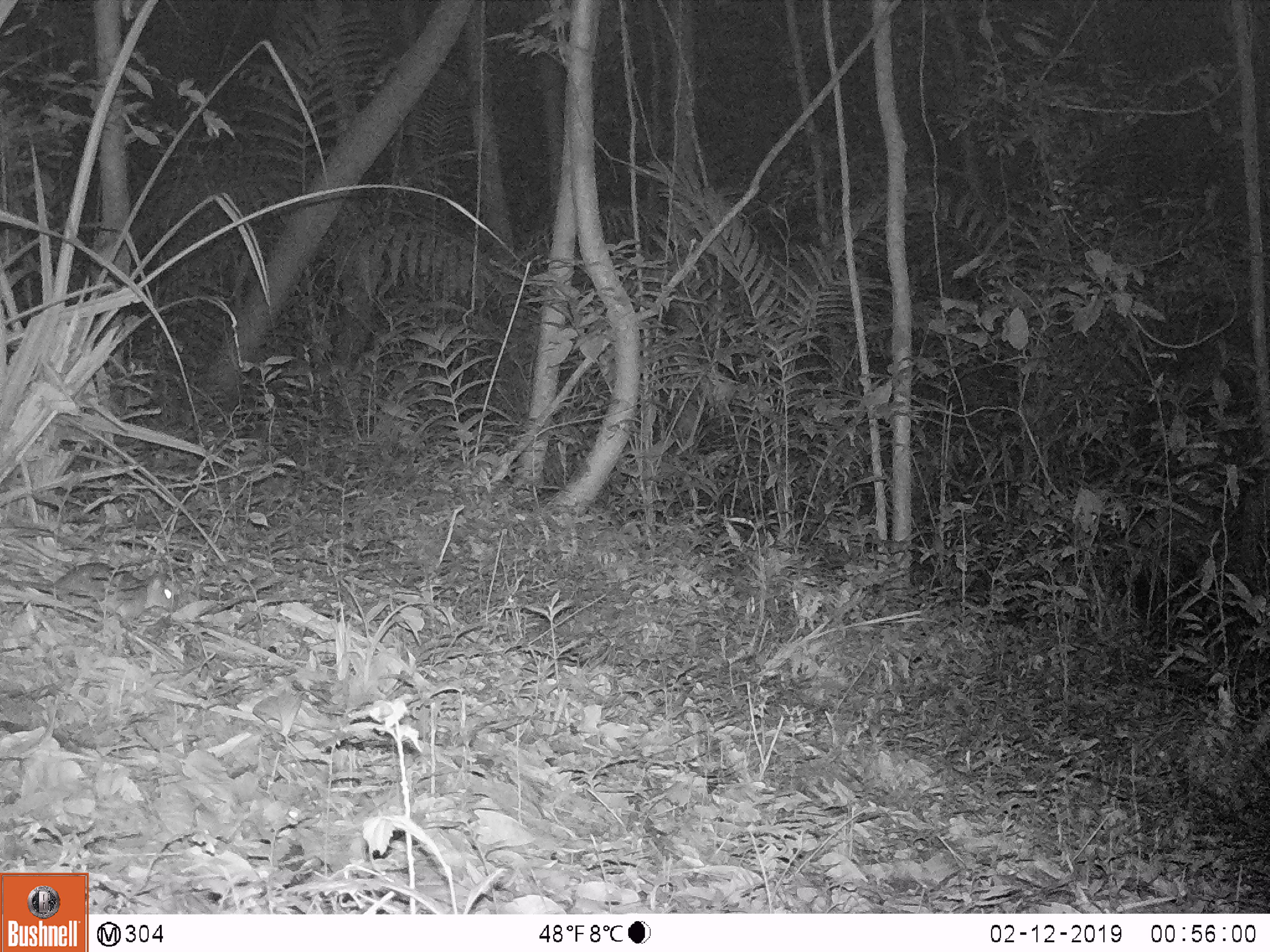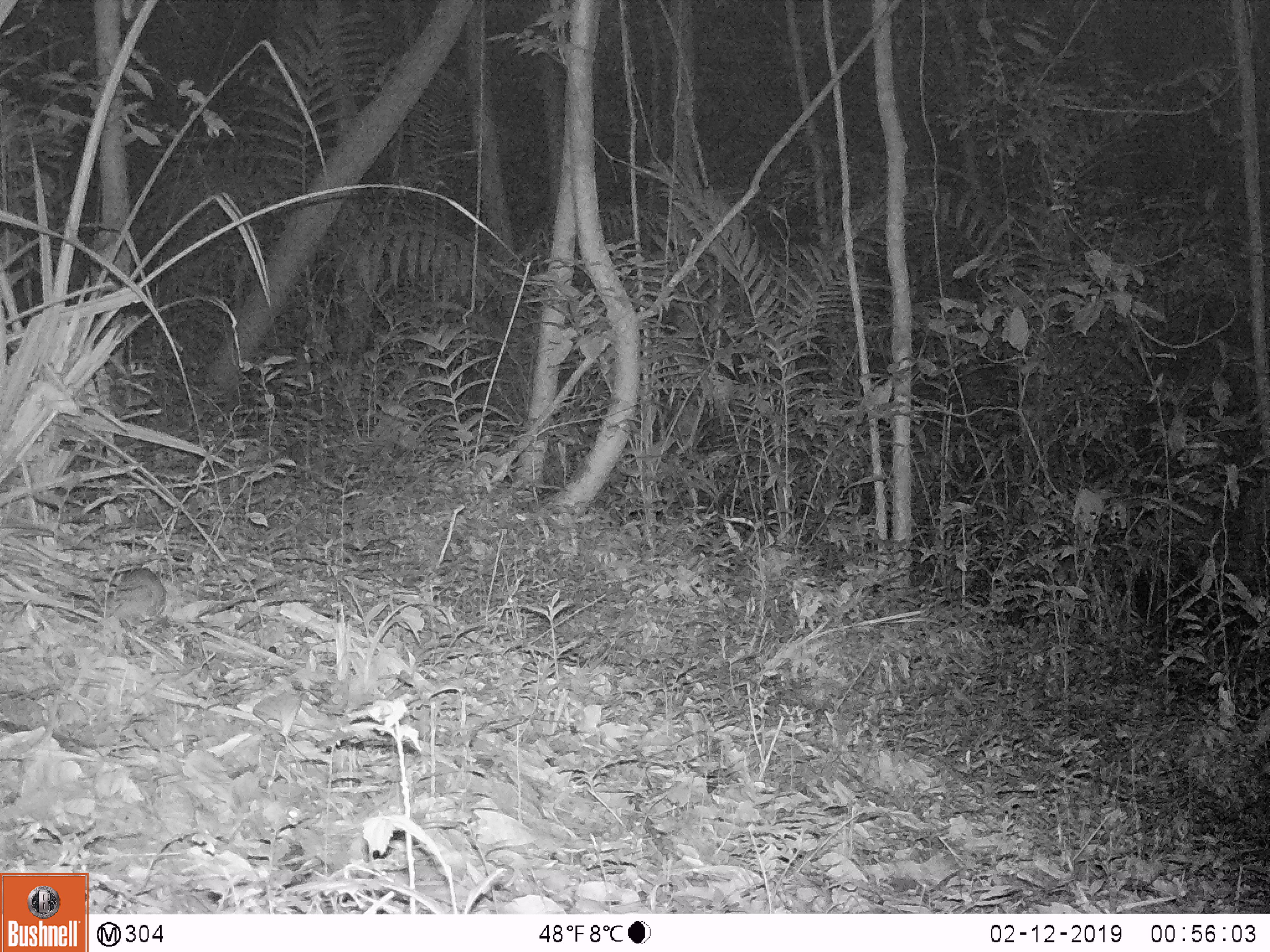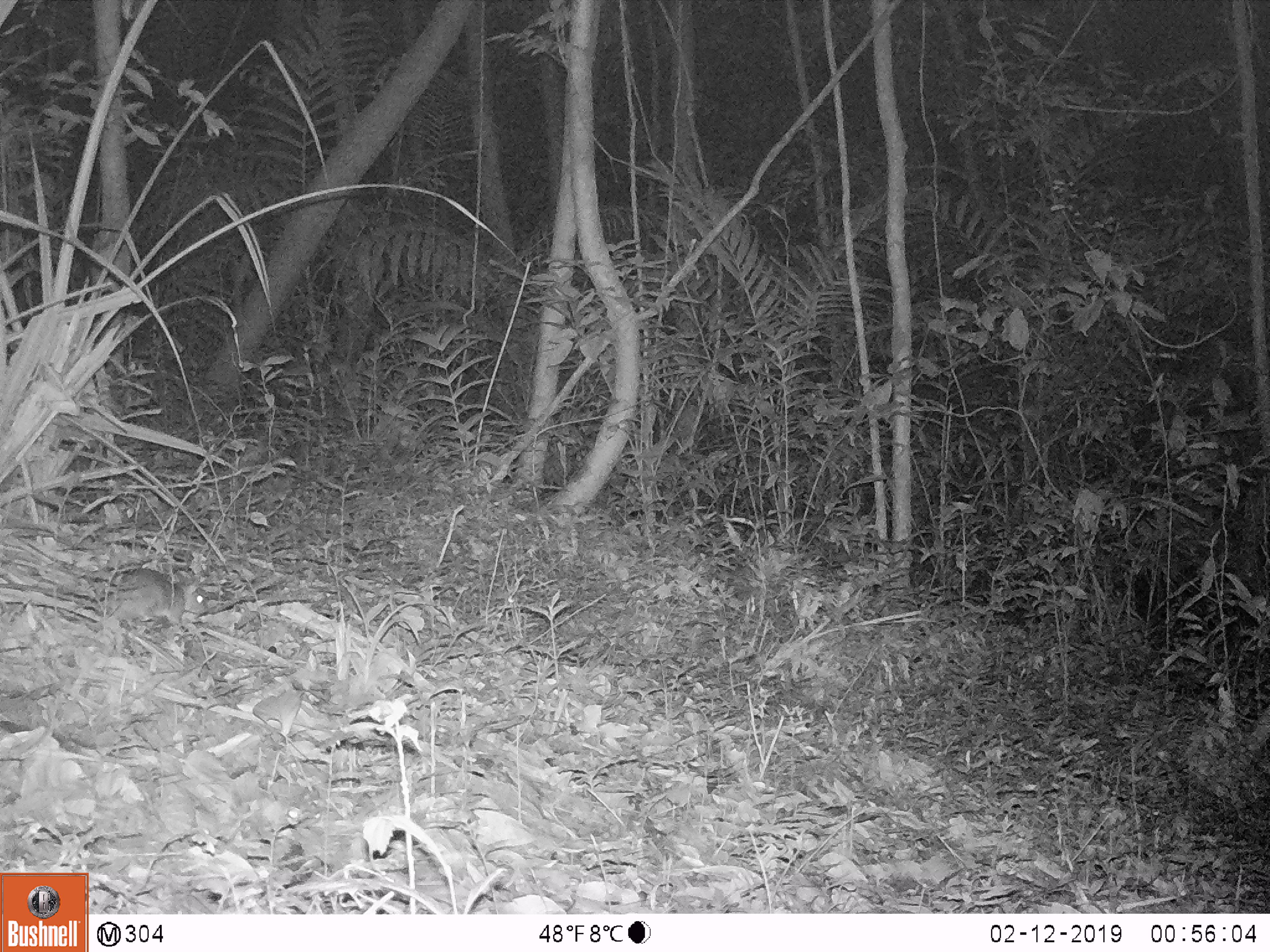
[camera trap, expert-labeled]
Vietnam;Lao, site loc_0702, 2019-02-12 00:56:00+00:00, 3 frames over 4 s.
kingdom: Animalia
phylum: Chordata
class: Mammalia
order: Rodentia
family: Muridae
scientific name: Muridae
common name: old-world mice and rats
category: unidentified murid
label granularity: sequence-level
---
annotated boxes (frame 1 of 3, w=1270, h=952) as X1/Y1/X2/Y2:
unidentified murid: 0/560/176/613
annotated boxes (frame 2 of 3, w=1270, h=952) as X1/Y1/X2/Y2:
unidentified murid: 107/562/168/632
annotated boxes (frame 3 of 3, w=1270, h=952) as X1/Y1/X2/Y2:
unidentified murid: 105/565/207/635